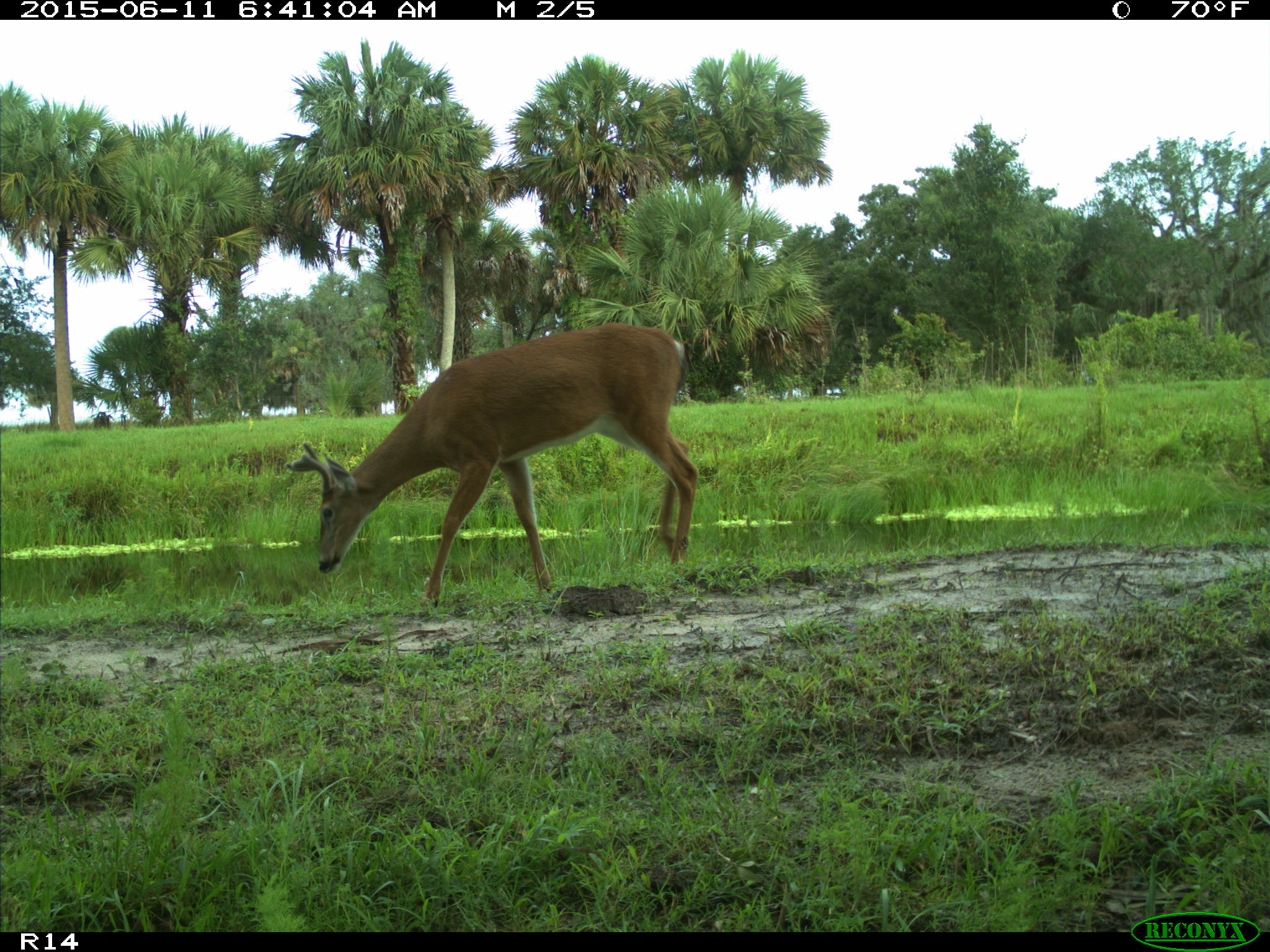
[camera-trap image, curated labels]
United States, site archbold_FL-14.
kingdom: Animalia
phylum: Chordata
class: Mammalia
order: Artiodactyla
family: Cervidae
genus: Odocoileus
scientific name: Odocoileus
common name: deer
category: unidentified deer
Unidentified deer (deer) (Odocoileus).